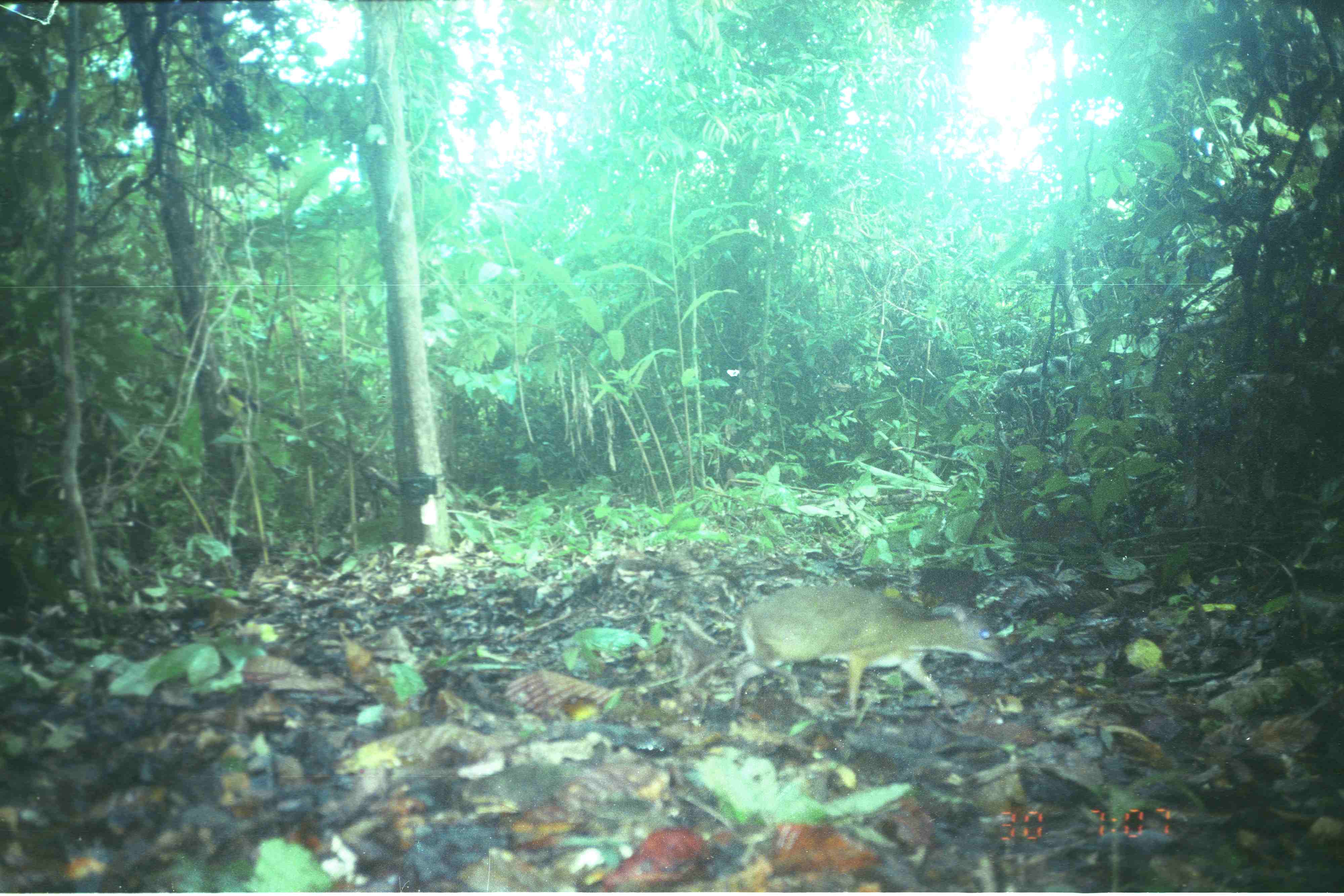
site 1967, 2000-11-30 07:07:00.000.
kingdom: Animalia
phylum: Chordata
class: Mammalia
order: Artiodactyla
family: Tragulidae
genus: Tragulus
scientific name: Tragulus napu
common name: greater oriental chevrotain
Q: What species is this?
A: Tragulus napu (greater oriental chevrotain).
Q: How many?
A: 1.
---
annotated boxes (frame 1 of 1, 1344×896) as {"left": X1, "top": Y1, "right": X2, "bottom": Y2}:
tragulus napu: {"left": 732, "top": 585, "right": 1005, "bottom": 714}